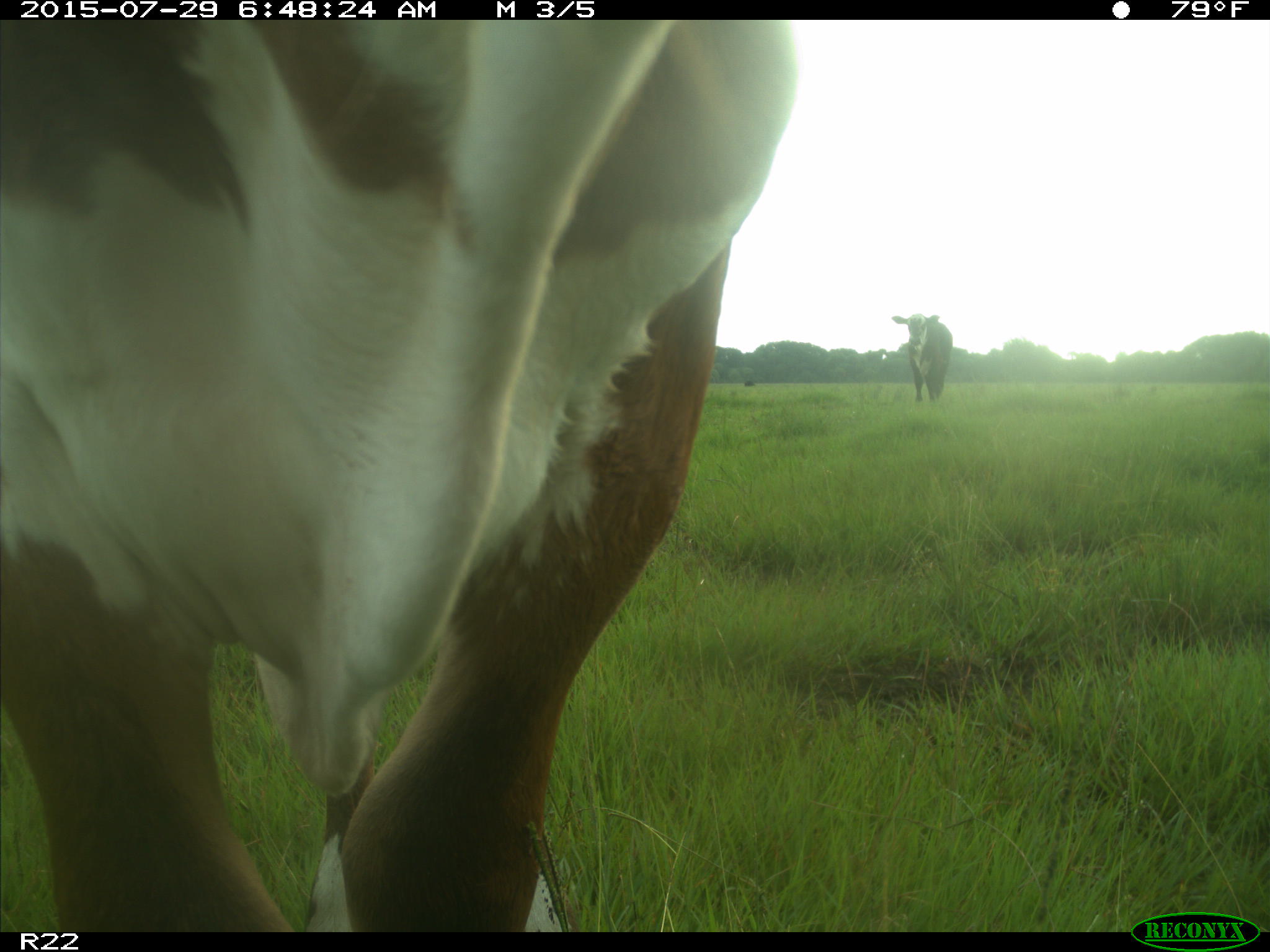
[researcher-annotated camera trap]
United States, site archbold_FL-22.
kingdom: Animalia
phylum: Chordata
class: Mammalia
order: Artiodactyla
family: Bovidae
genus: Bos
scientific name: Bos taurus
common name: domestic cow